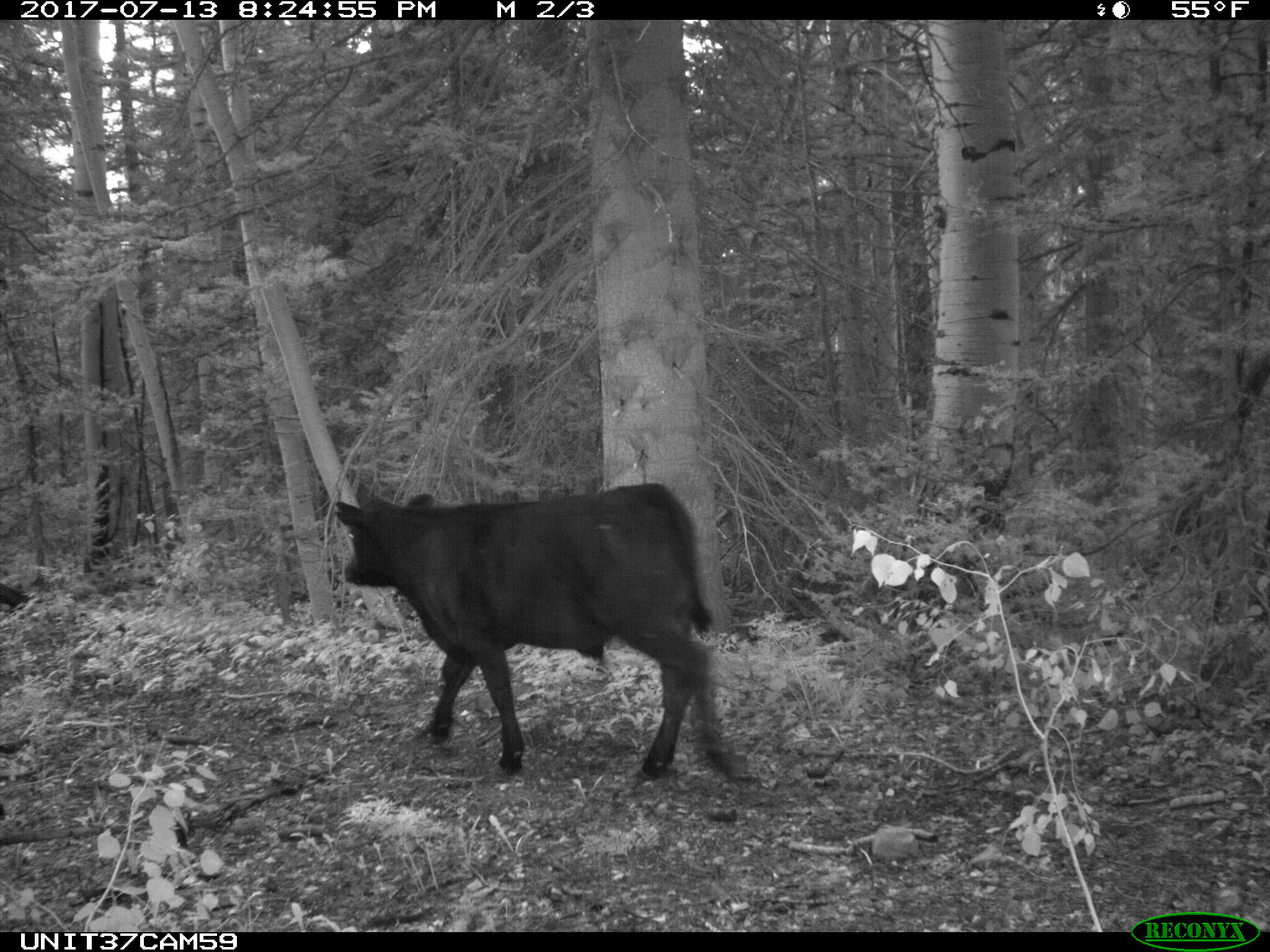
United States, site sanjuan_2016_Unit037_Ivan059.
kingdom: Animalia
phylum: Chordata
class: Mammalia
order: Artiodactyla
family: Bovidae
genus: Bos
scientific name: Bos taurus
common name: domestic cow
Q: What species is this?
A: Bos taurus (domestic cow).